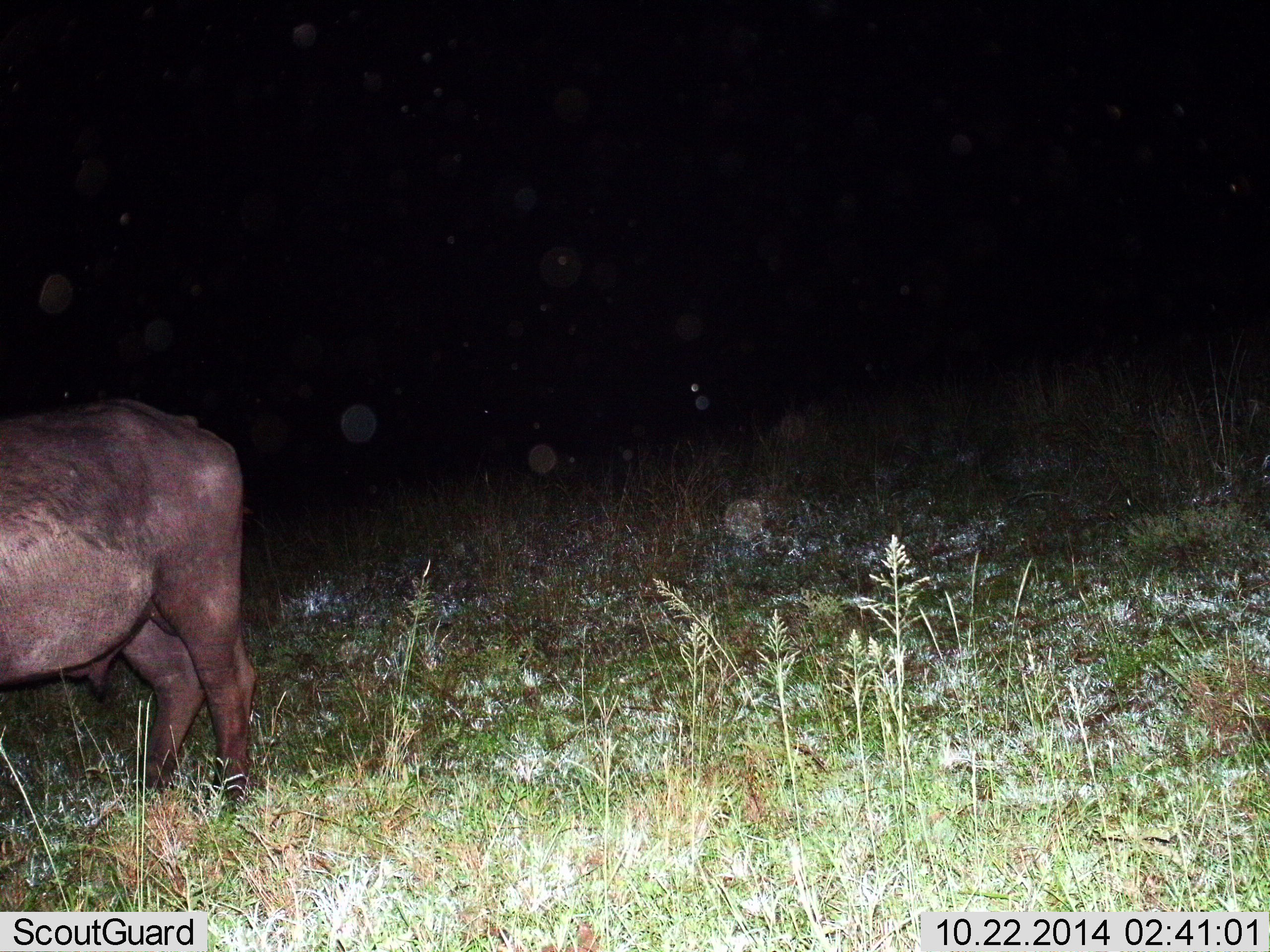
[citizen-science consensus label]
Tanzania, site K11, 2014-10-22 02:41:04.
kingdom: Animalia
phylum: Chordata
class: Mammalia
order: Artiodactyla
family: Bovidae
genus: Syncerus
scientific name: Syncerus caffer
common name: cape buffalo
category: buffalo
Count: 1.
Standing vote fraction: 100%.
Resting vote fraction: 10%.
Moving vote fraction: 0%.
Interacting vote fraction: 0%.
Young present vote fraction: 0%.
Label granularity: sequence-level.